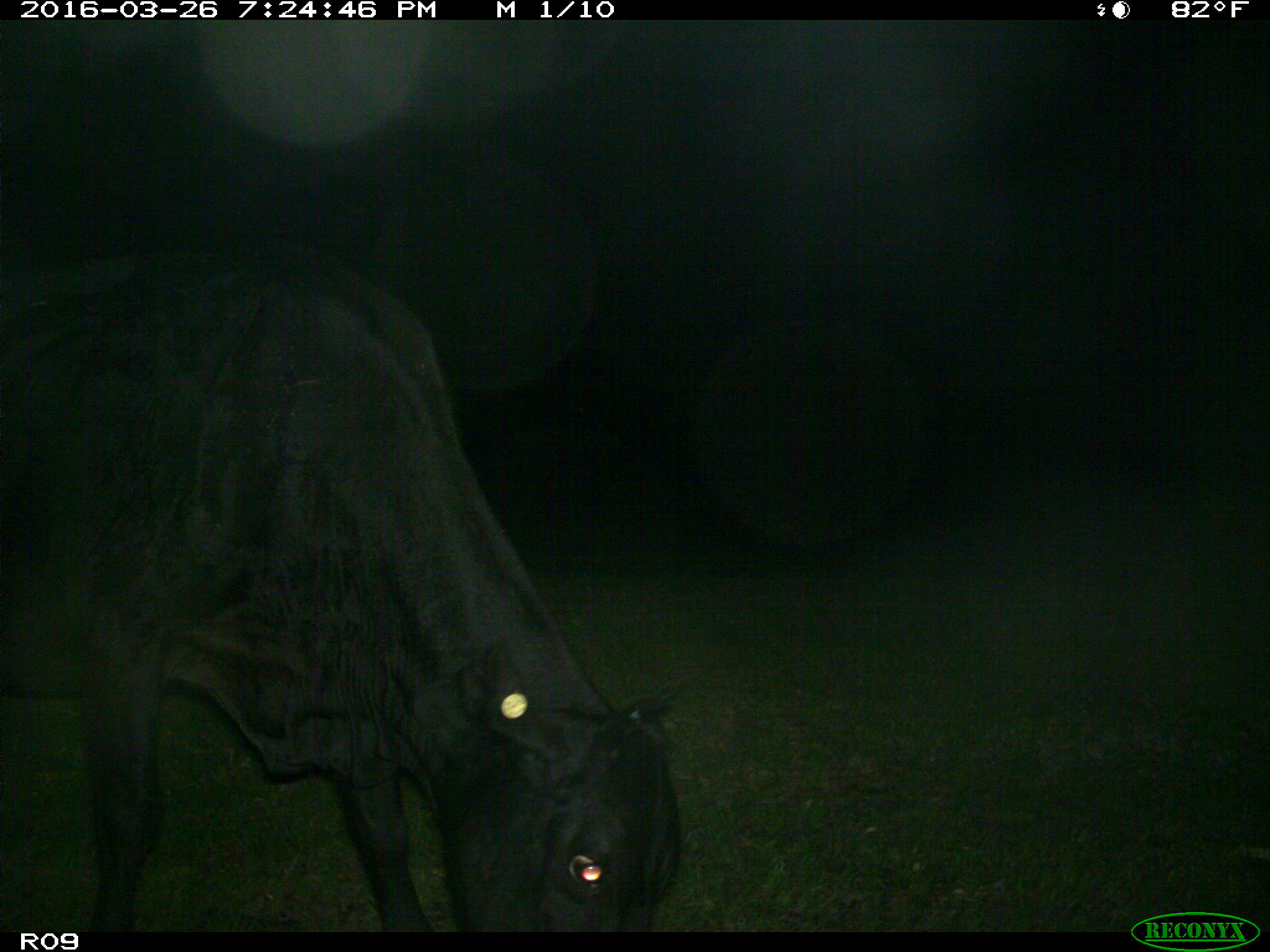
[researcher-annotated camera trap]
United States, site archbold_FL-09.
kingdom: Animalia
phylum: Chordata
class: Mammalia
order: Artiodactyla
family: Bovidae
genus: Bos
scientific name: Bos taurus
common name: domestic cow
Bos taurus (domestic cow).